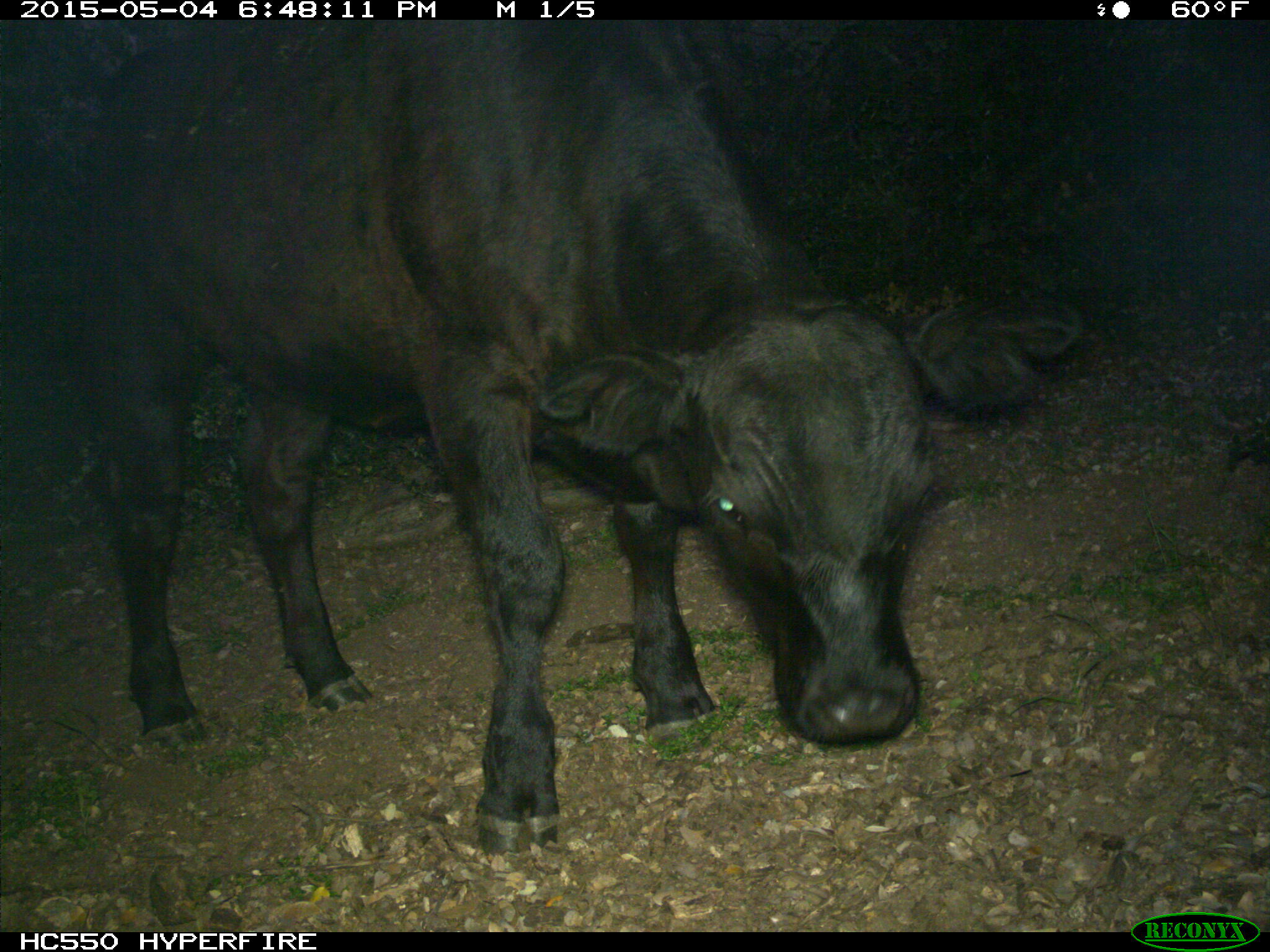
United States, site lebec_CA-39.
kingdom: Animalia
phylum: Chordata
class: Mammalia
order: Artiodactyla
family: Bovidae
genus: Bos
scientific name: Bos taurus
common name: domestic cow